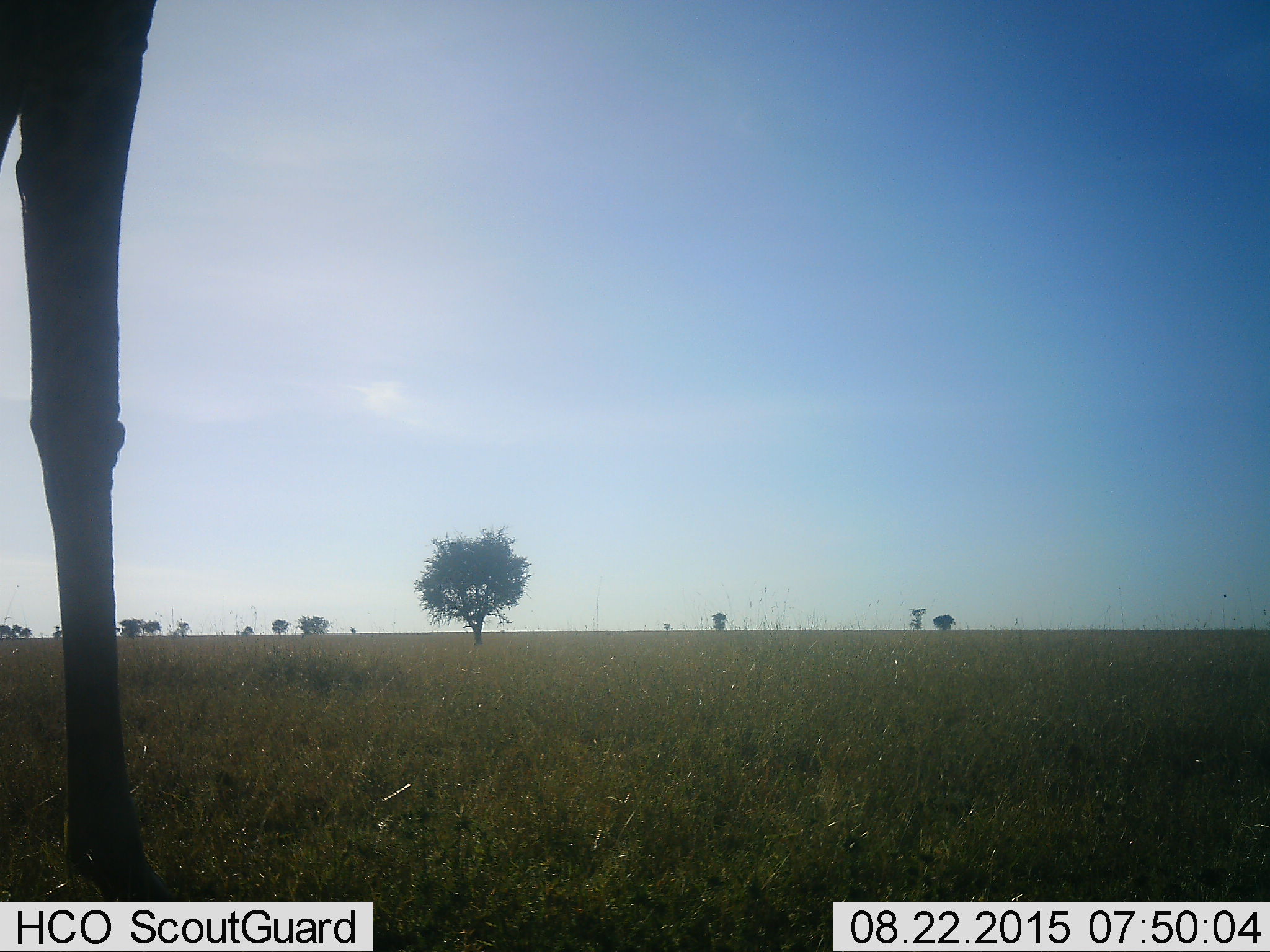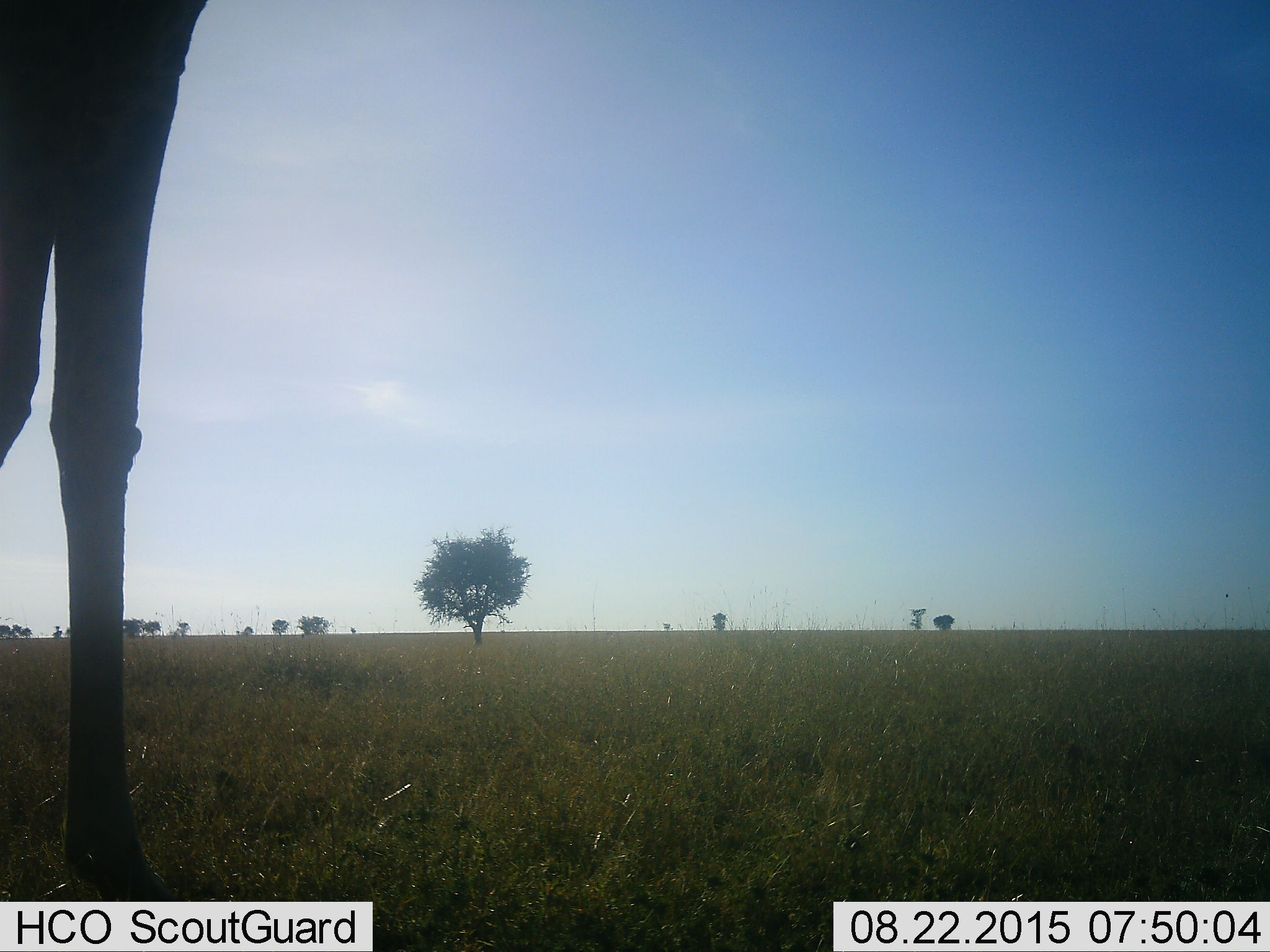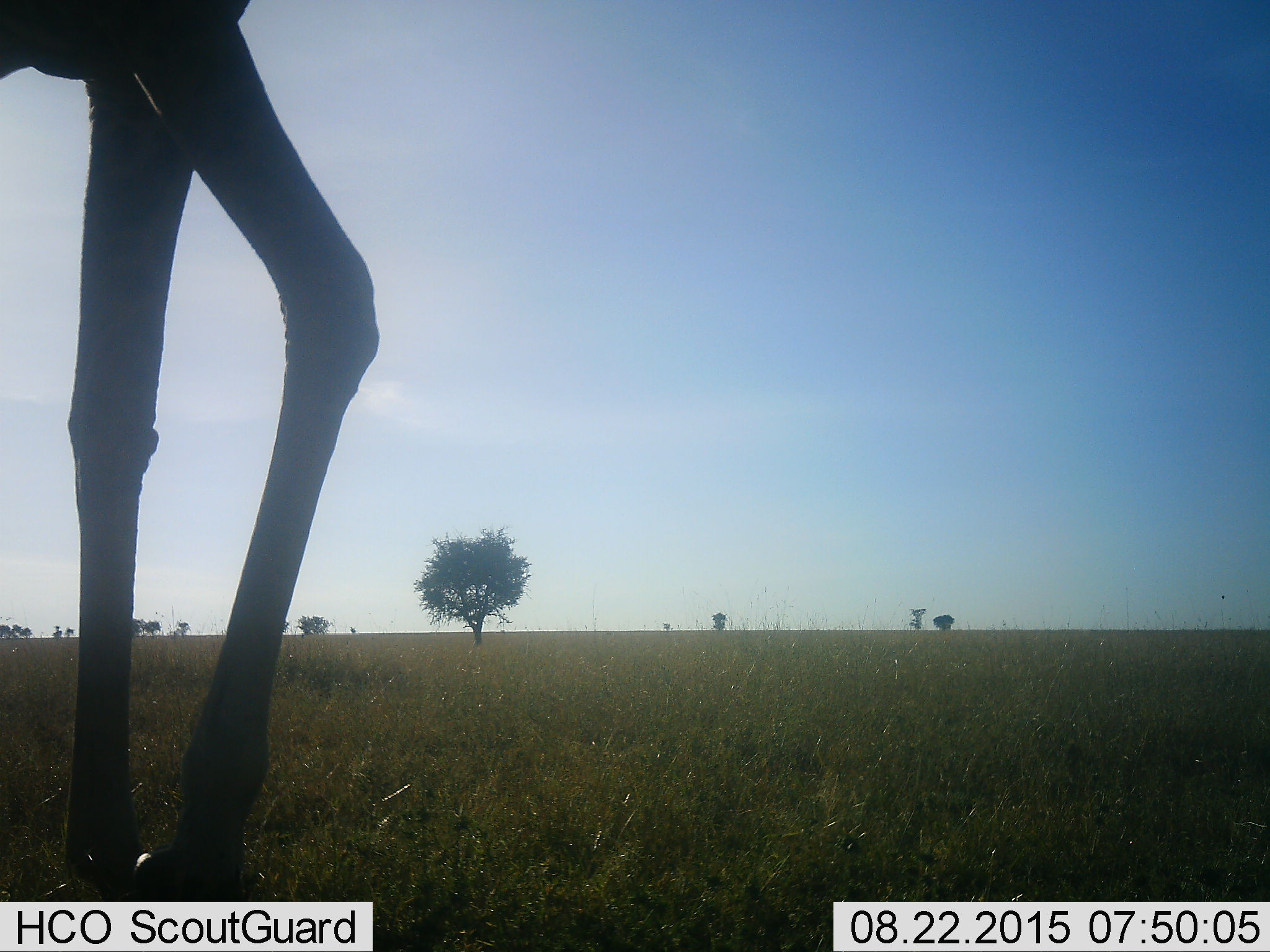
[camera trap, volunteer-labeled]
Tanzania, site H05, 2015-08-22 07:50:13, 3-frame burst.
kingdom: Animalia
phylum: Chordata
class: Mammalia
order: Artiodactyla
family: Giraffidae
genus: Giraffa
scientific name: Giraffa camelopardalis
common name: giraffe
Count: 1.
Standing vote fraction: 60%.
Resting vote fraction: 0%.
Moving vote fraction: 40%.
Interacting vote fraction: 0%.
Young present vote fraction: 0%.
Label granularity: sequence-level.